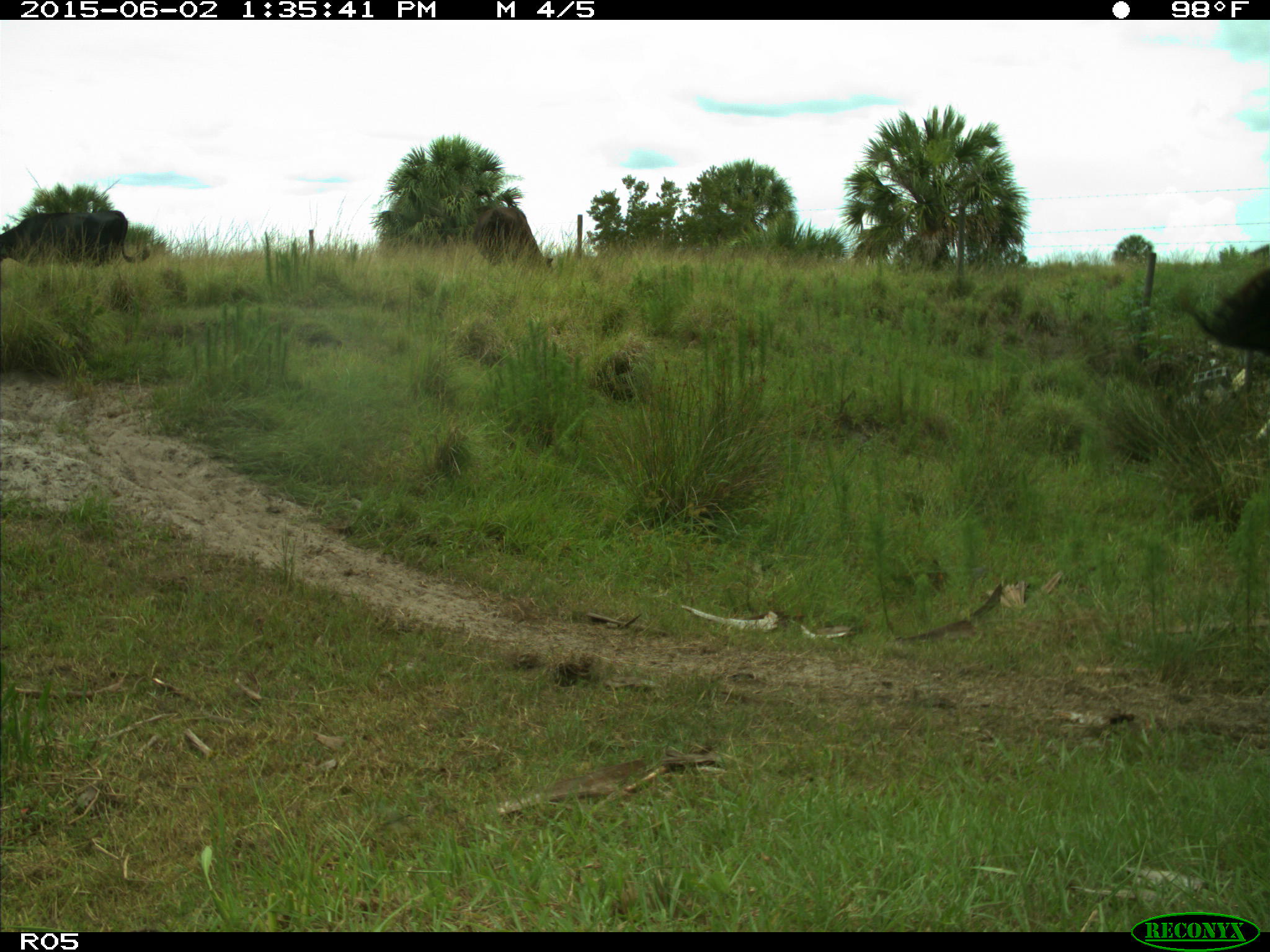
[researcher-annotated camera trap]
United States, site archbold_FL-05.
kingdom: Animalia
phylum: Chordata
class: Mammalia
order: Artiodactyla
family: Bovidae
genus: Bos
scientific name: Bos taurus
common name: domestic cow